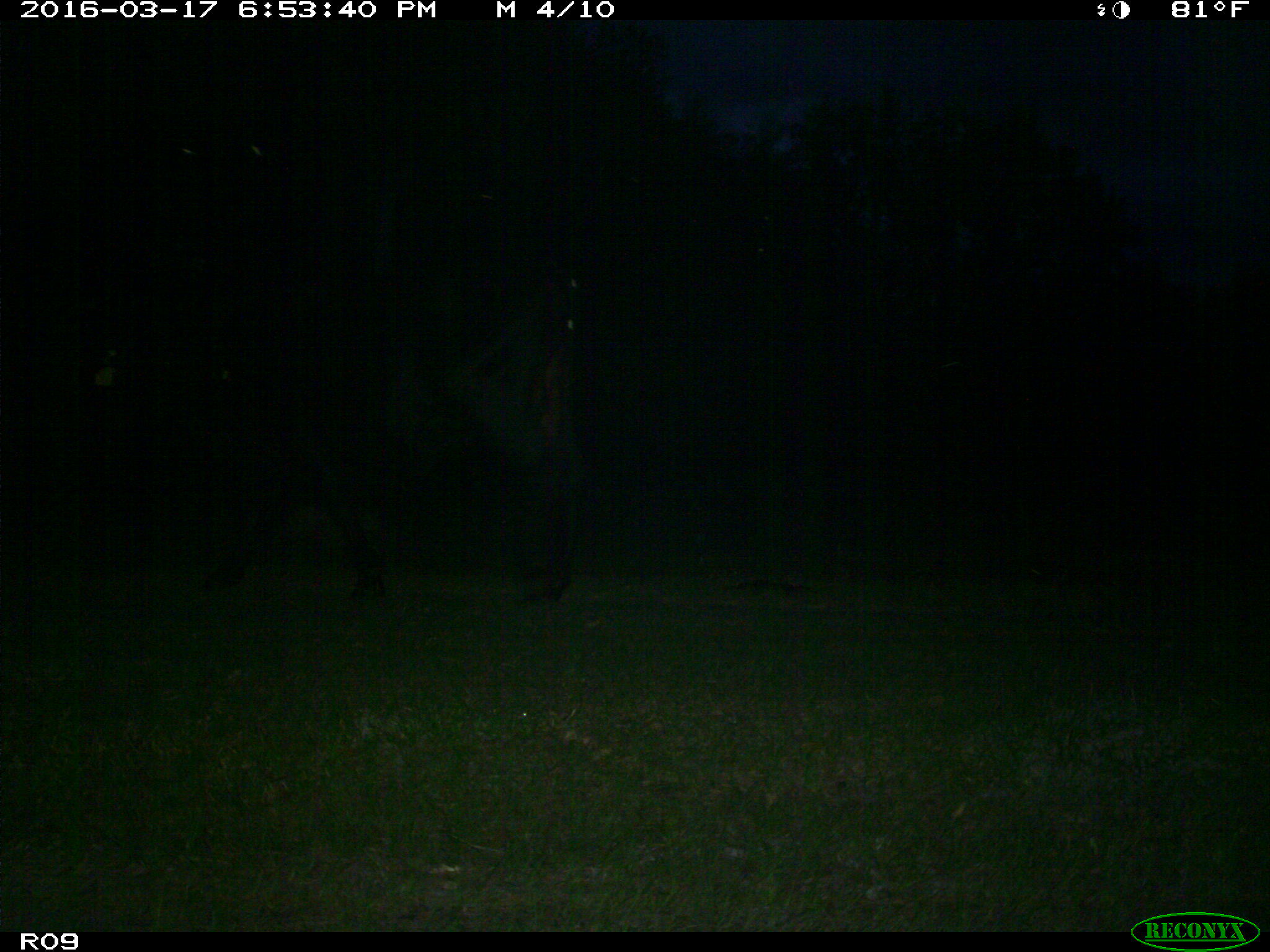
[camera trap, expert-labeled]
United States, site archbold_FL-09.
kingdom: Animalia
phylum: Chordata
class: Mammalia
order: Artiodactyla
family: Bovidae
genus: Bos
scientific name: Bos taurus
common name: domestic cow